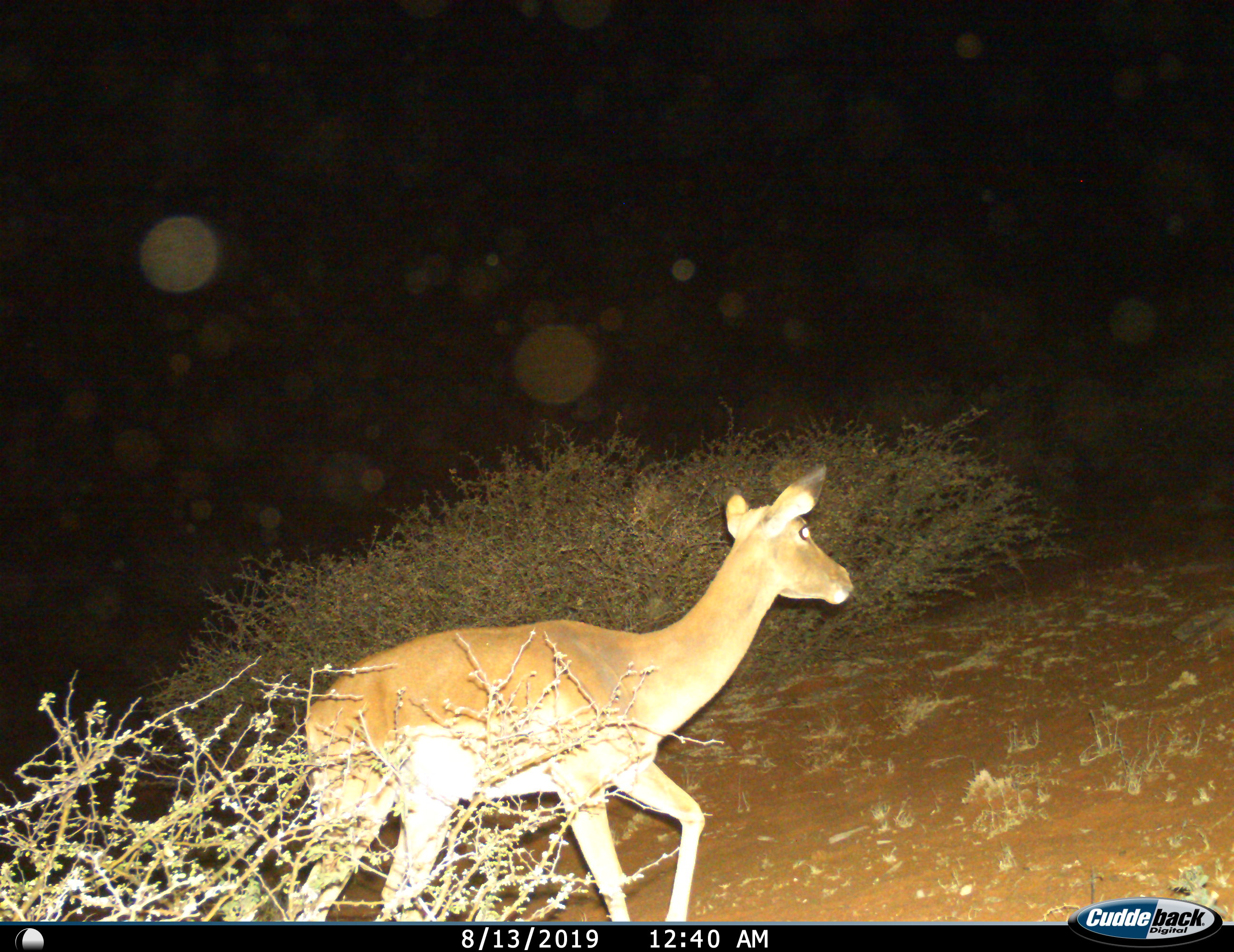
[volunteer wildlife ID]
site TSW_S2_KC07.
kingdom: Animalia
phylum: Chordata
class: Mammalia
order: Artiodactyla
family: Bovidae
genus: Aepyceros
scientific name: Aepyceros melampus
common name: impala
Impala (Aepyceros melampus), count 1. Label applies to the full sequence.